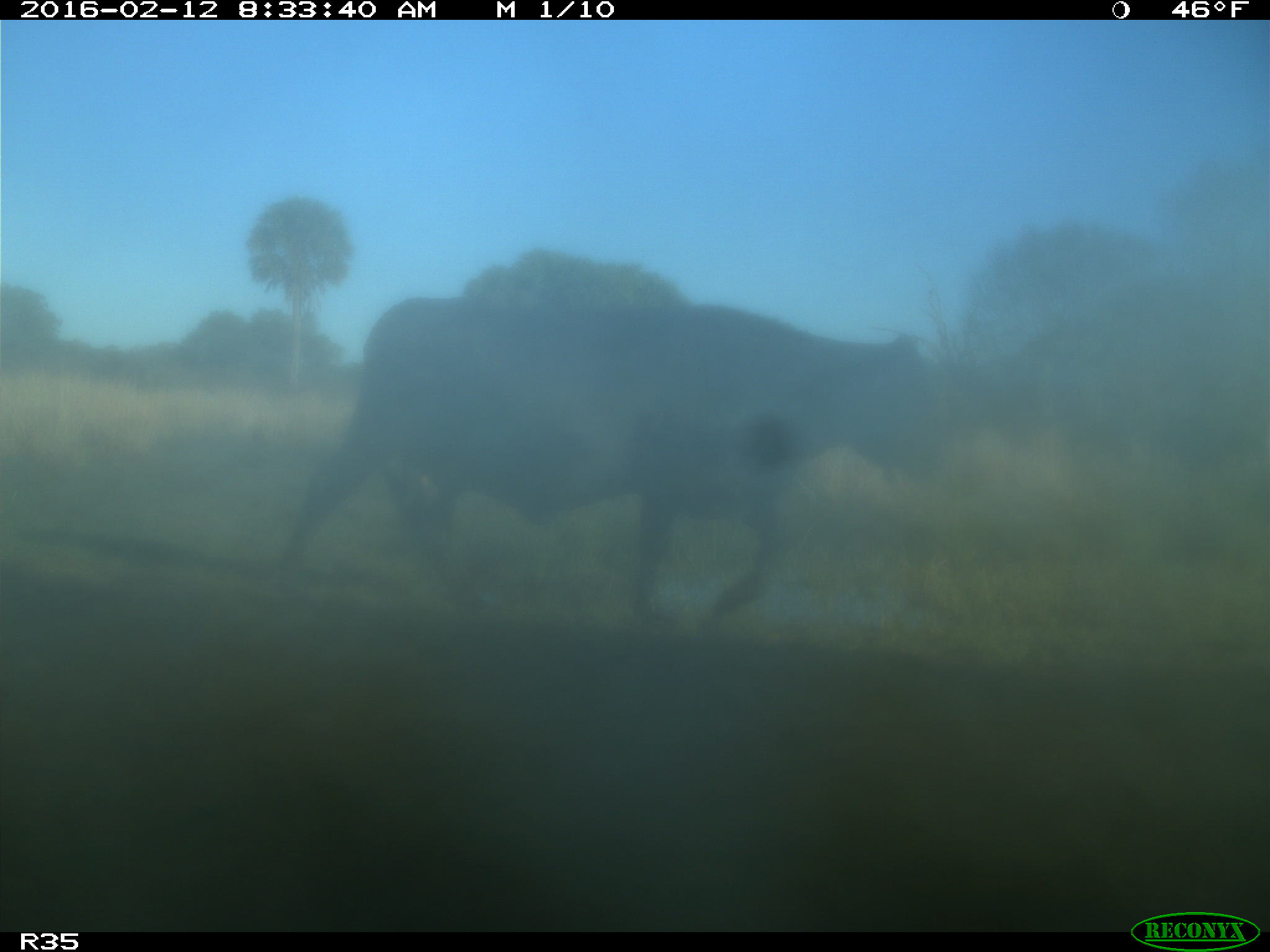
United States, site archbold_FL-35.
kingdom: Animalia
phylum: Chordata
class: Mammalia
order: Artiodactyla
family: Bovidae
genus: Bos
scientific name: Bos taurus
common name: domestic cow